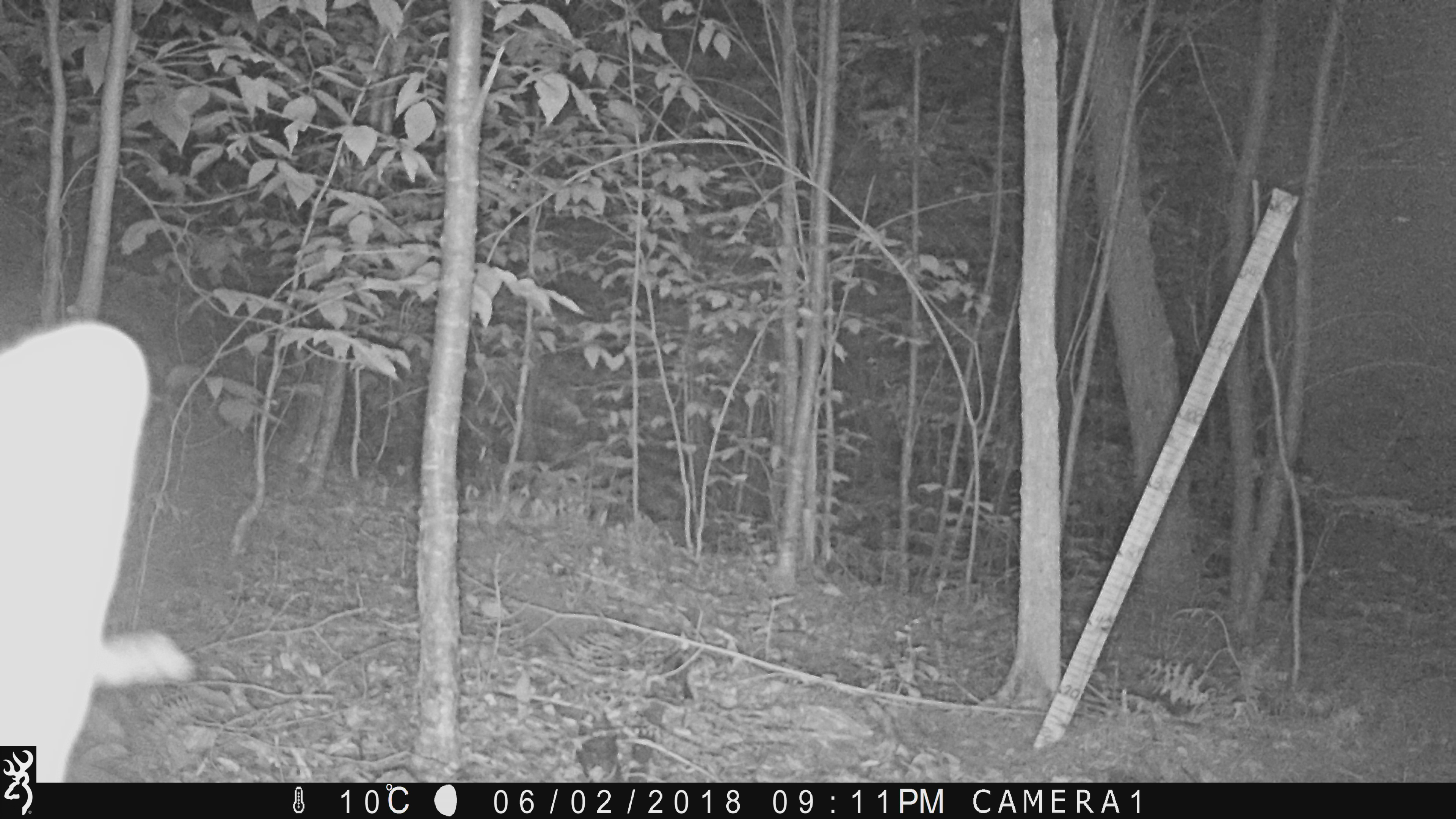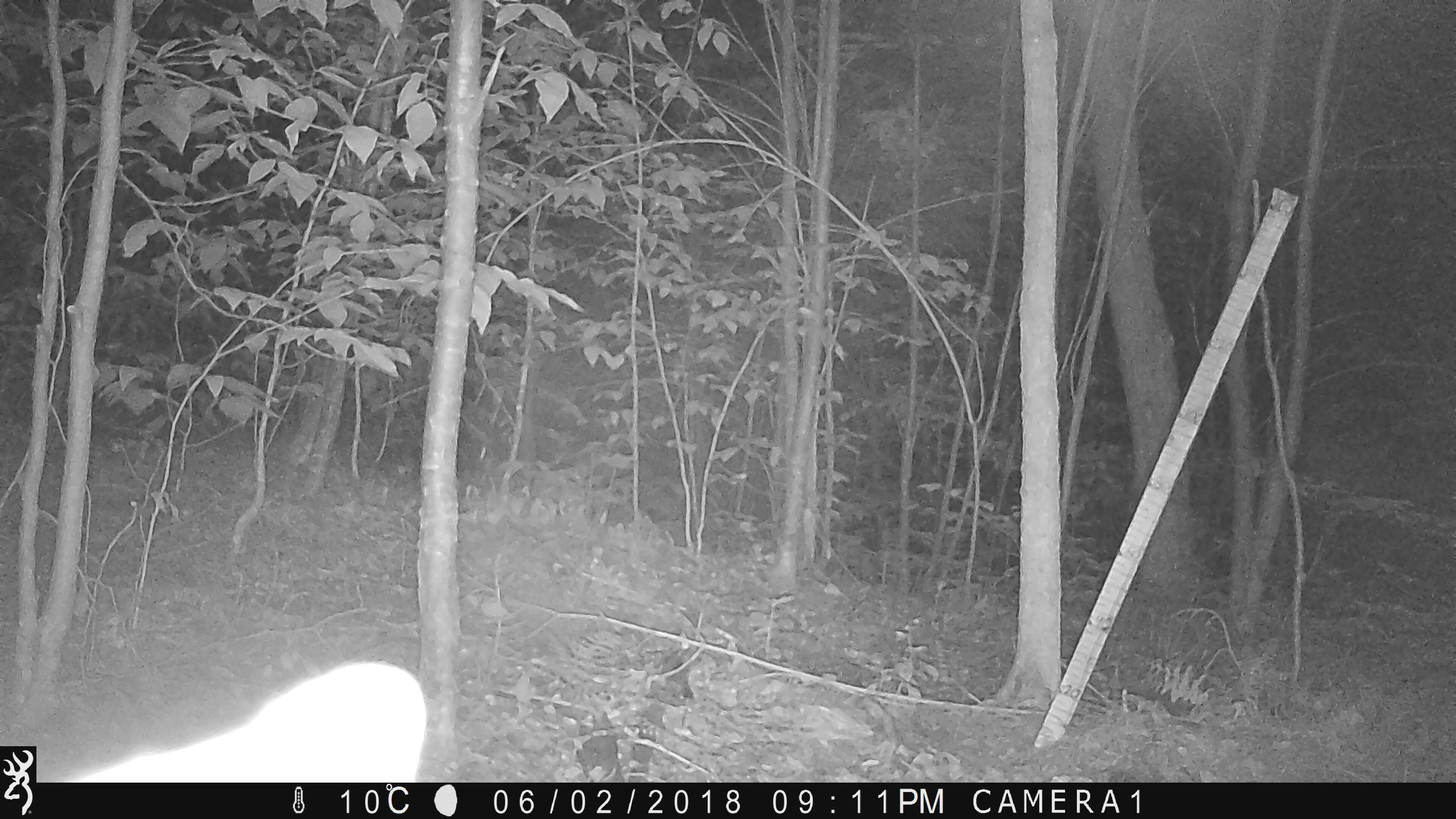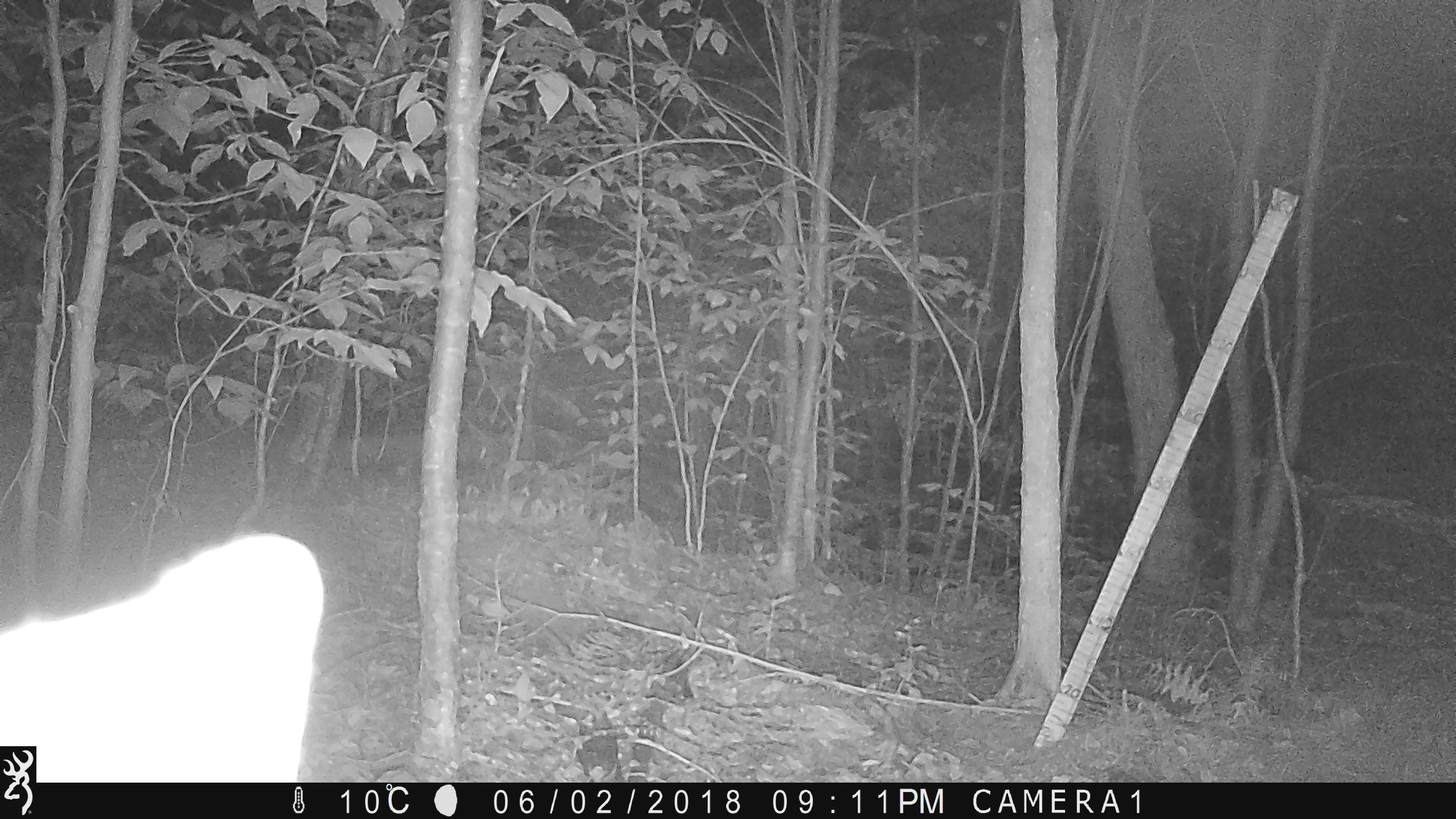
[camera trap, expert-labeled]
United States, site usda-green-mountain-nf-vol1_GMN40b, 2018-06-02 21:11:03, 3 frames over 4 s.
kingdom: Animalia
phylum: Chordata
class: Mammalia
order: Artiodactyla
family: Cervidae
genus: Odocoileus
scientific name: Odocoileus virginianus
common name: white-tailed deer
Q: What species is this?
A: White-tailed deer (Odocoileus virginianus).